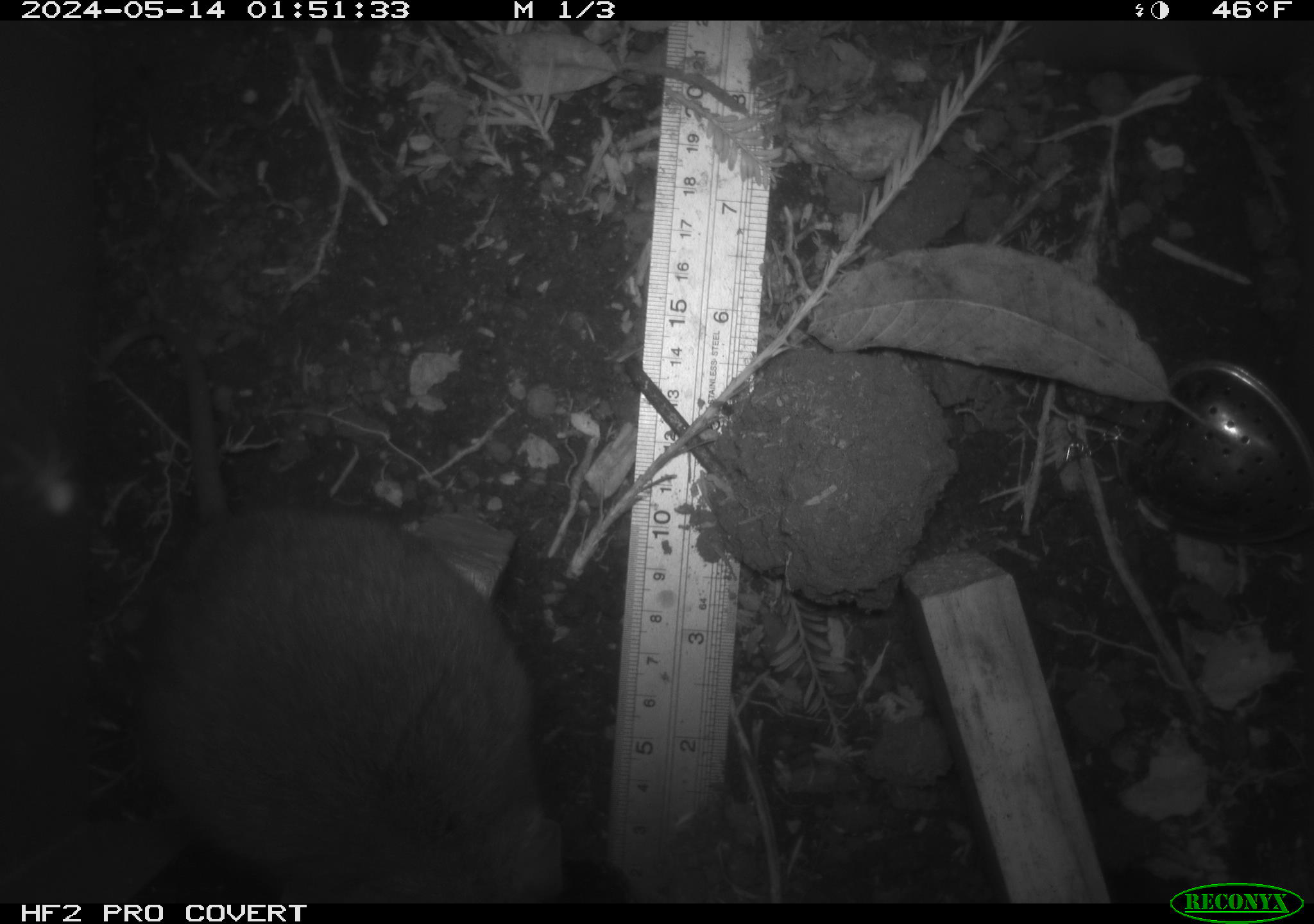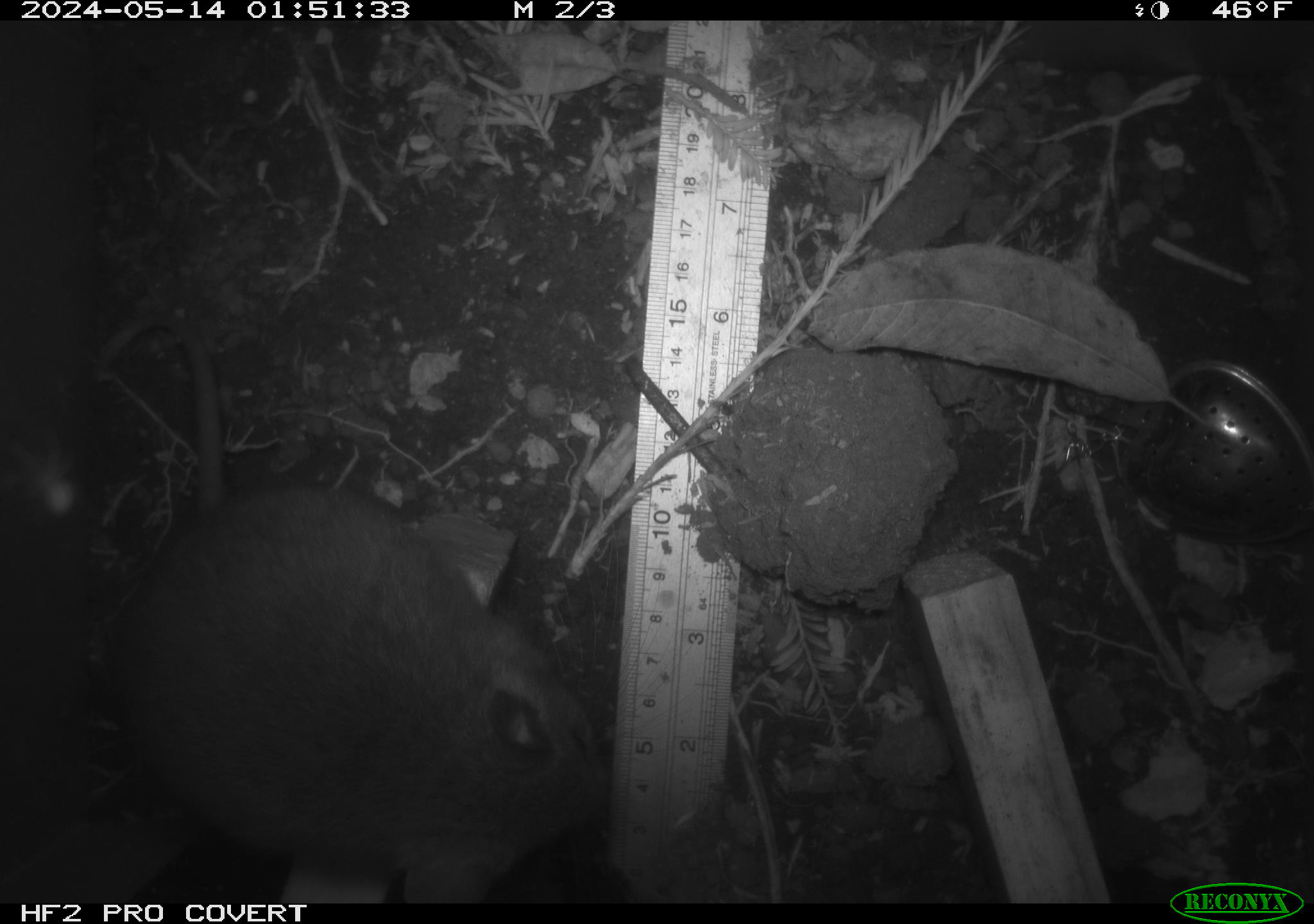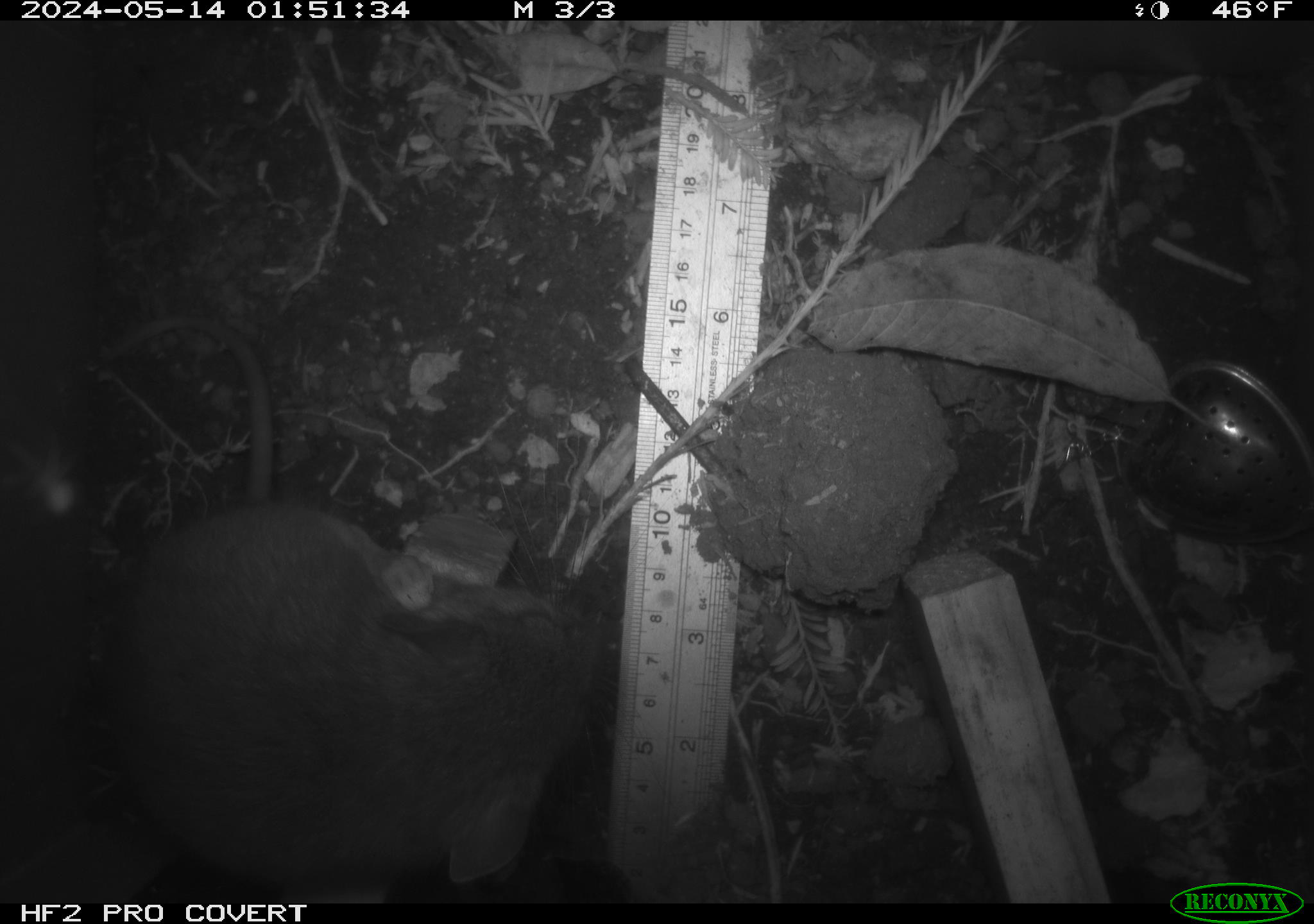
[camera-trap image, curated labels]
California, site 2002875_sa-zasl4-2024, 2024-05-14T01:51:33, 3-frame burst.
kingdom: Animalia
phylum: Chordata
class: Mammalia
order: Rodentia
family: Cricetidae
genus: Neotoma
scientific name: Neotoma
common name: pack rat or woodrat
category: neotoma species